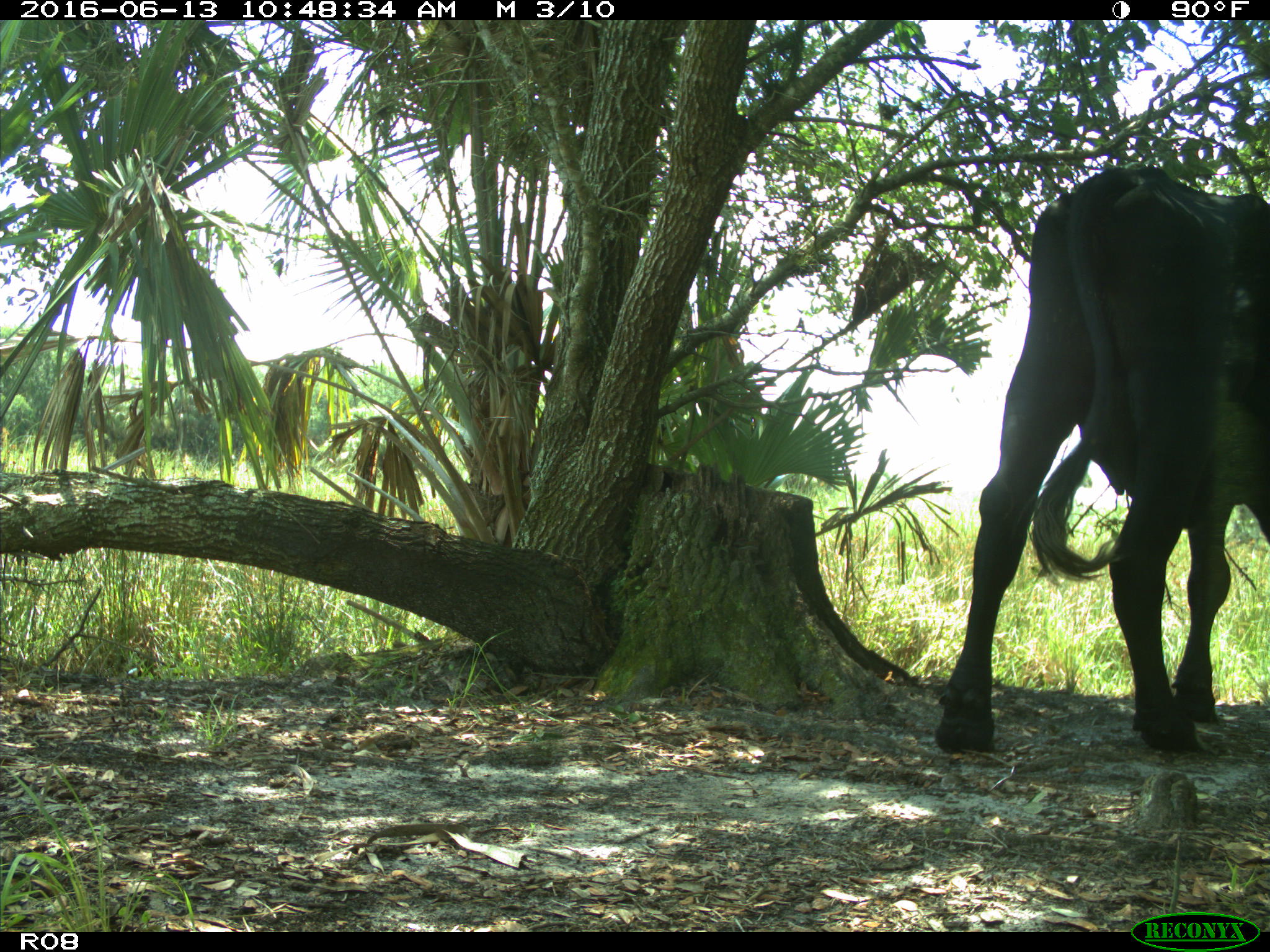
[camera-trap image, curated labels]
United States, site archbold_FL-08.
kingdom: Animalia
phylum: Chordata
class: Mammalia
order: Artiodactyla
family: Bovidae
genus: Bos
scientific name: Bos taurus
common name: domestic cow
Bos taurus (domestic cow).